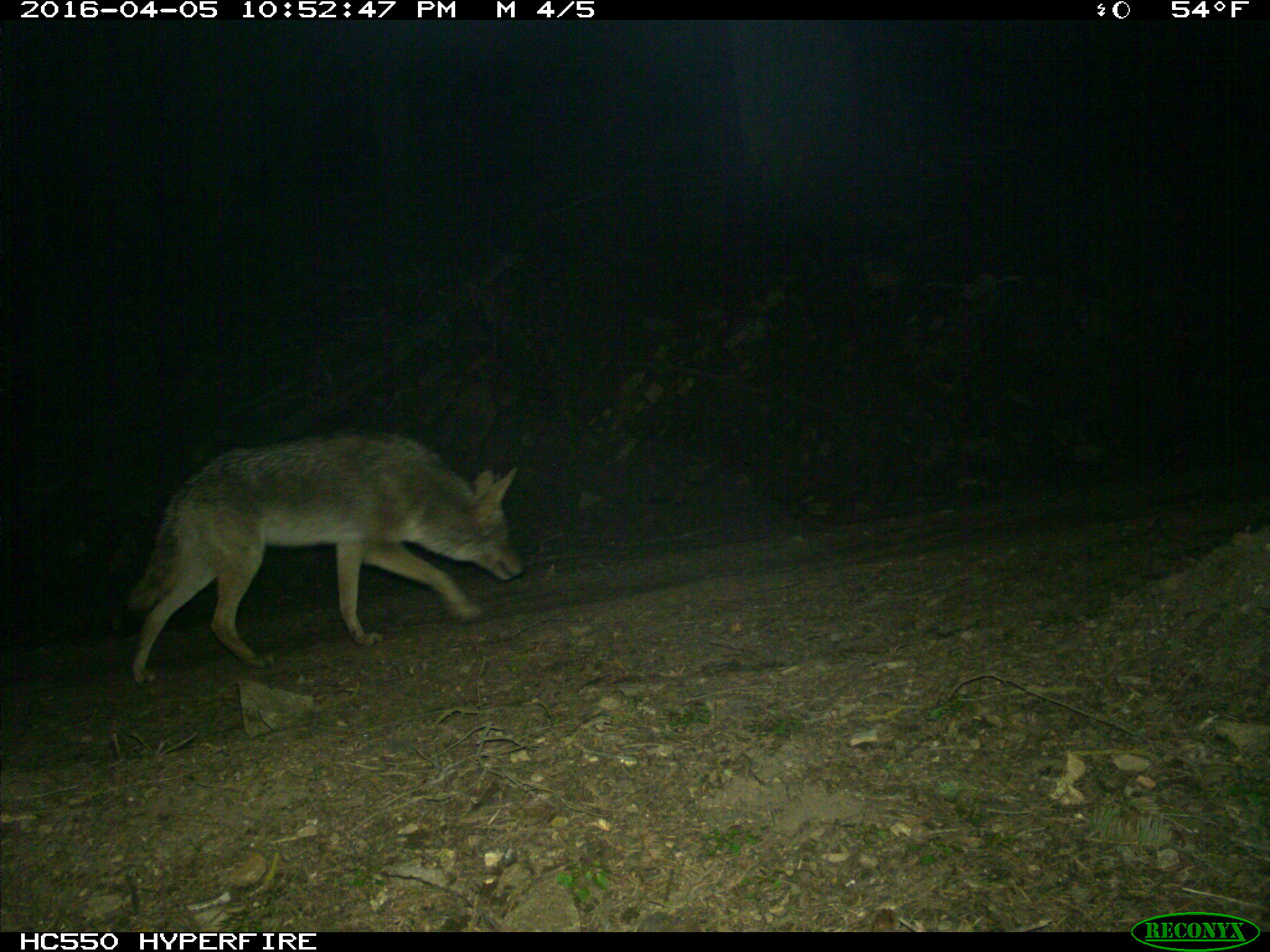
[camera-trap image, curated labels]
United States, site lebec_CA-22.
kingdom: Animalia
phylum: Chordata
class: Mammalia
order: Carnivora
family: Canidae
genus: Canis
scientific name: Canis latrans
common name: coyote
Canis latrans (coyote).